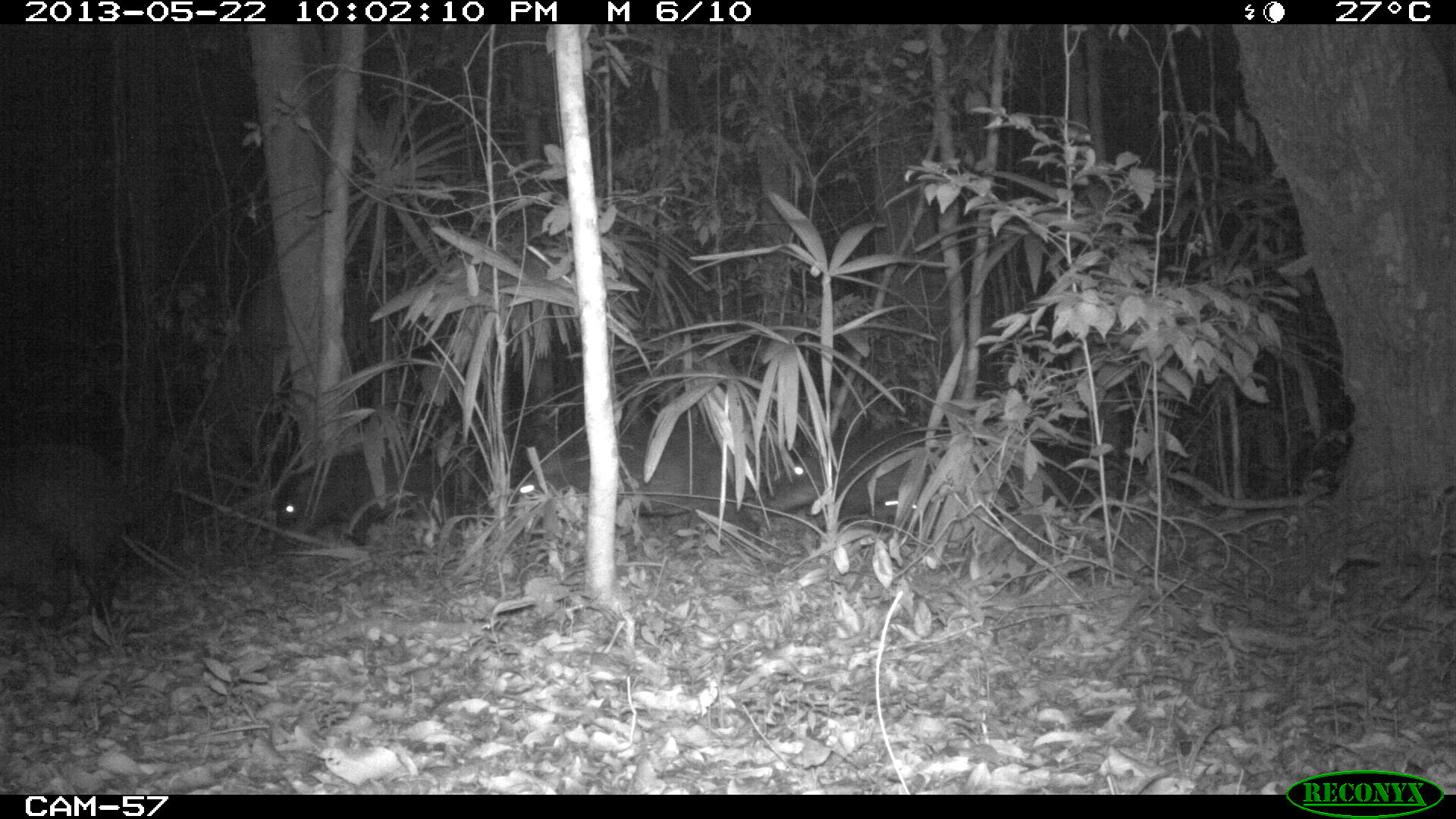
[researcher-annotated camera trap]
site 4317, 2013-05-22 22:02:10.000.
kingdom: Animalia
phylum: Chordata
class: Mammalia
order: Artiodactyla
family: Tayassuidae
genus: Tayassu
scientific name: Tayassu pecari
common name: white-lipped peccary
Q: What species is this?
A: Tayassu pecari (white-lipped peccary).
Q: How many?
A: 20.